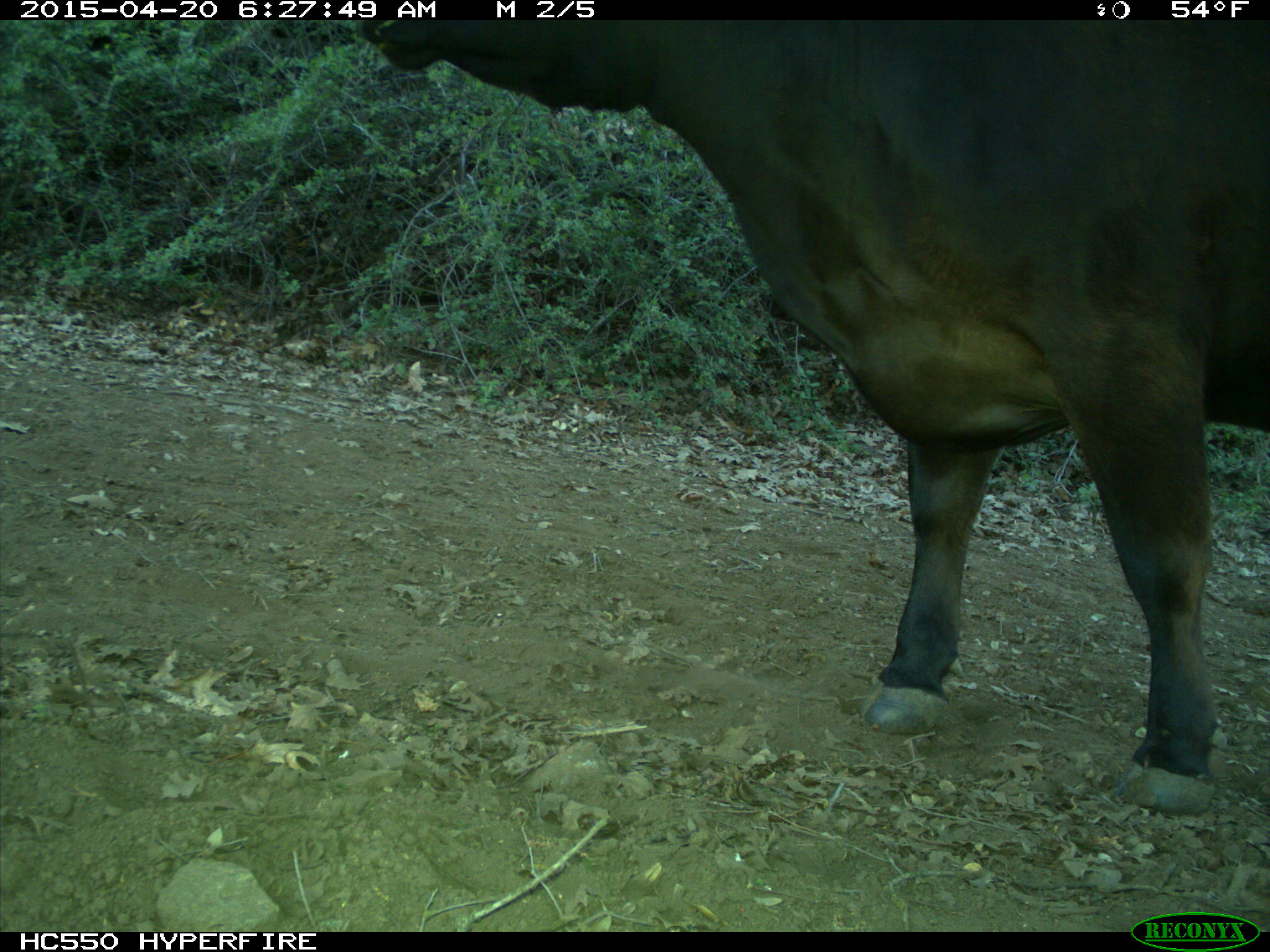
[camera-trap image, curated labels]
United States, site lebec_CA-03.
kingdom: Animalia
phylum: Chordata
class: Mammalia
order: Artiodactyla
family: Bovidae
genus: Bos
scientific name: Bos taurus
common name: domestic cow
Bos taurus (domestic cow).